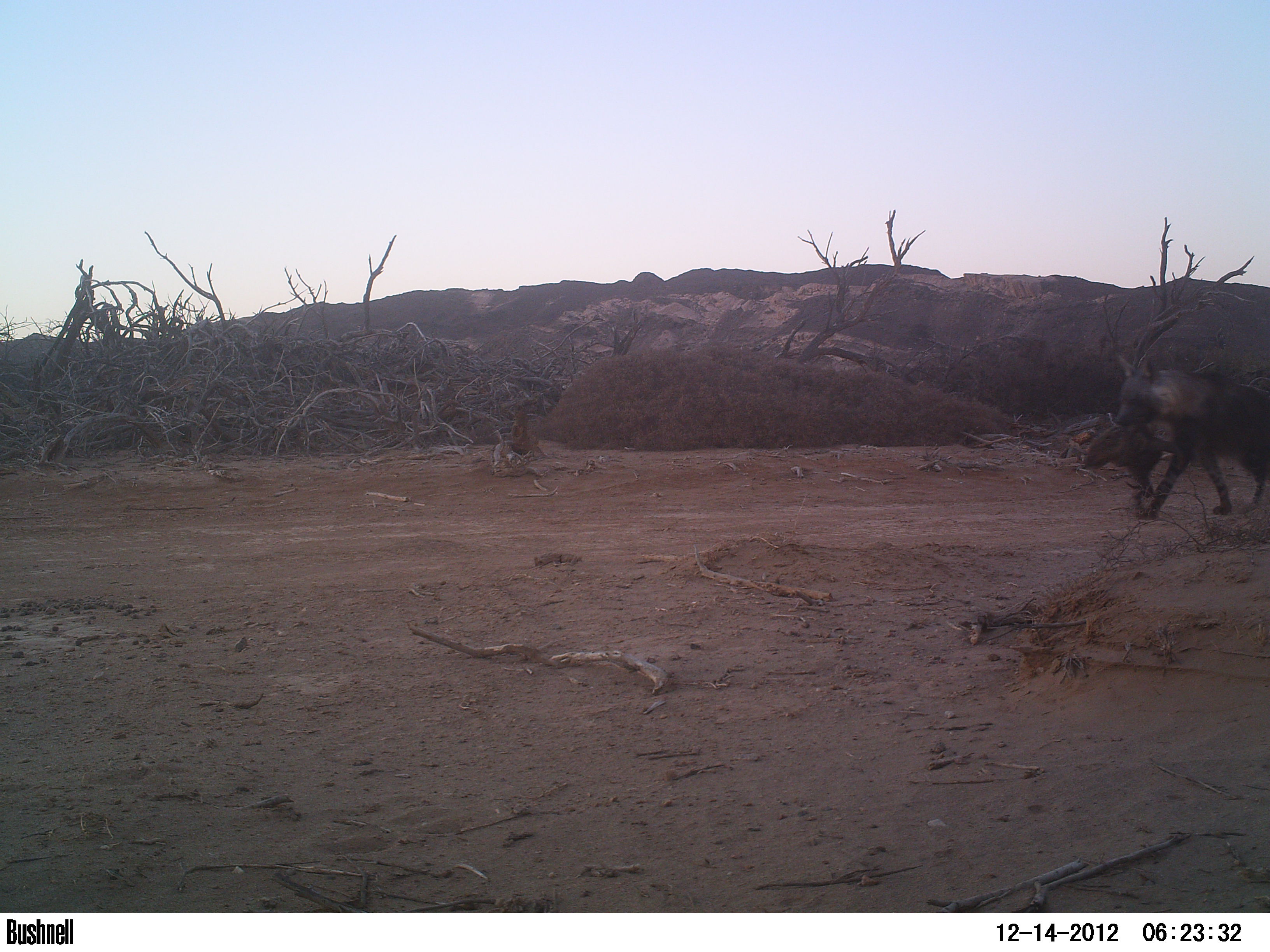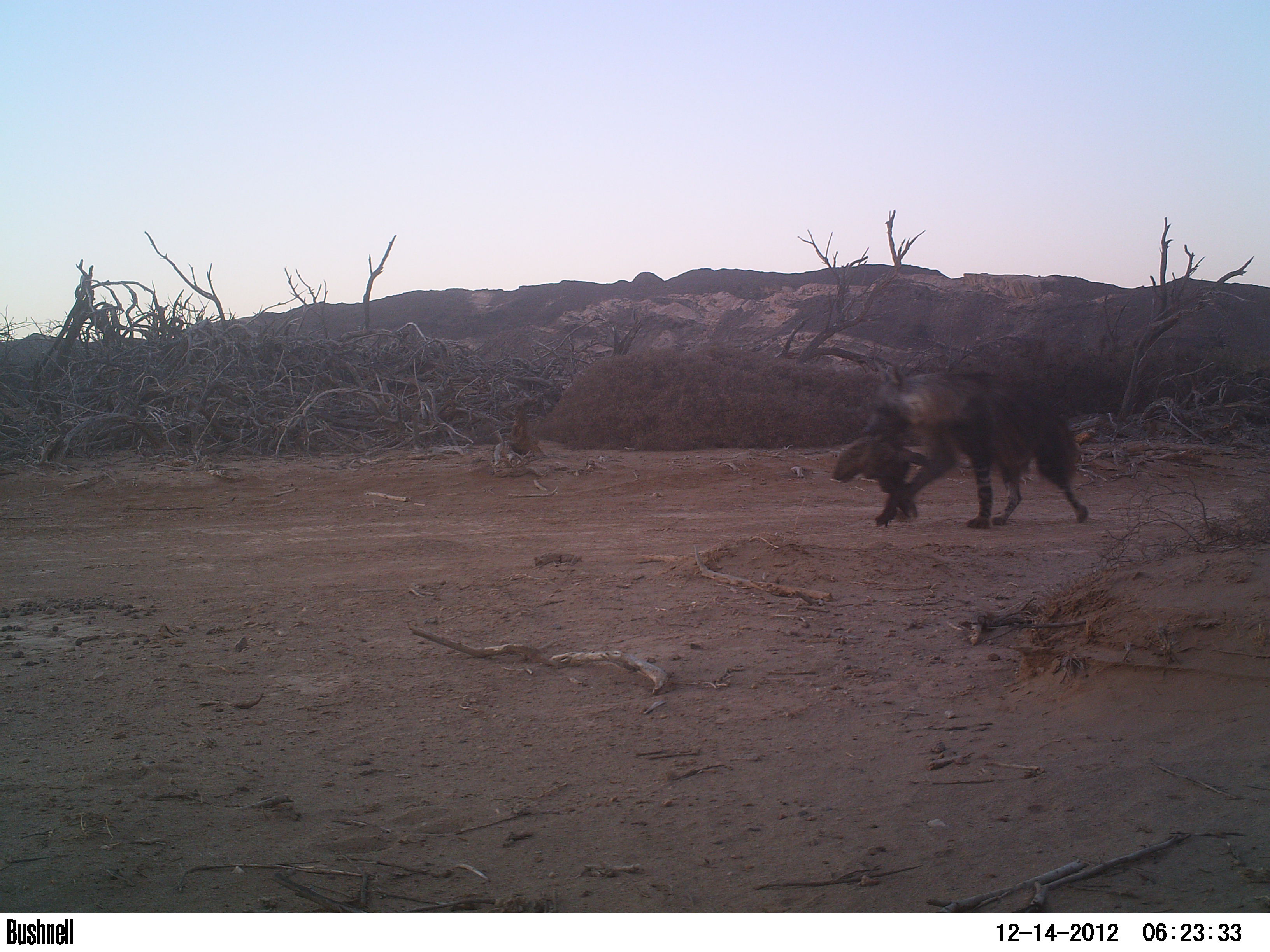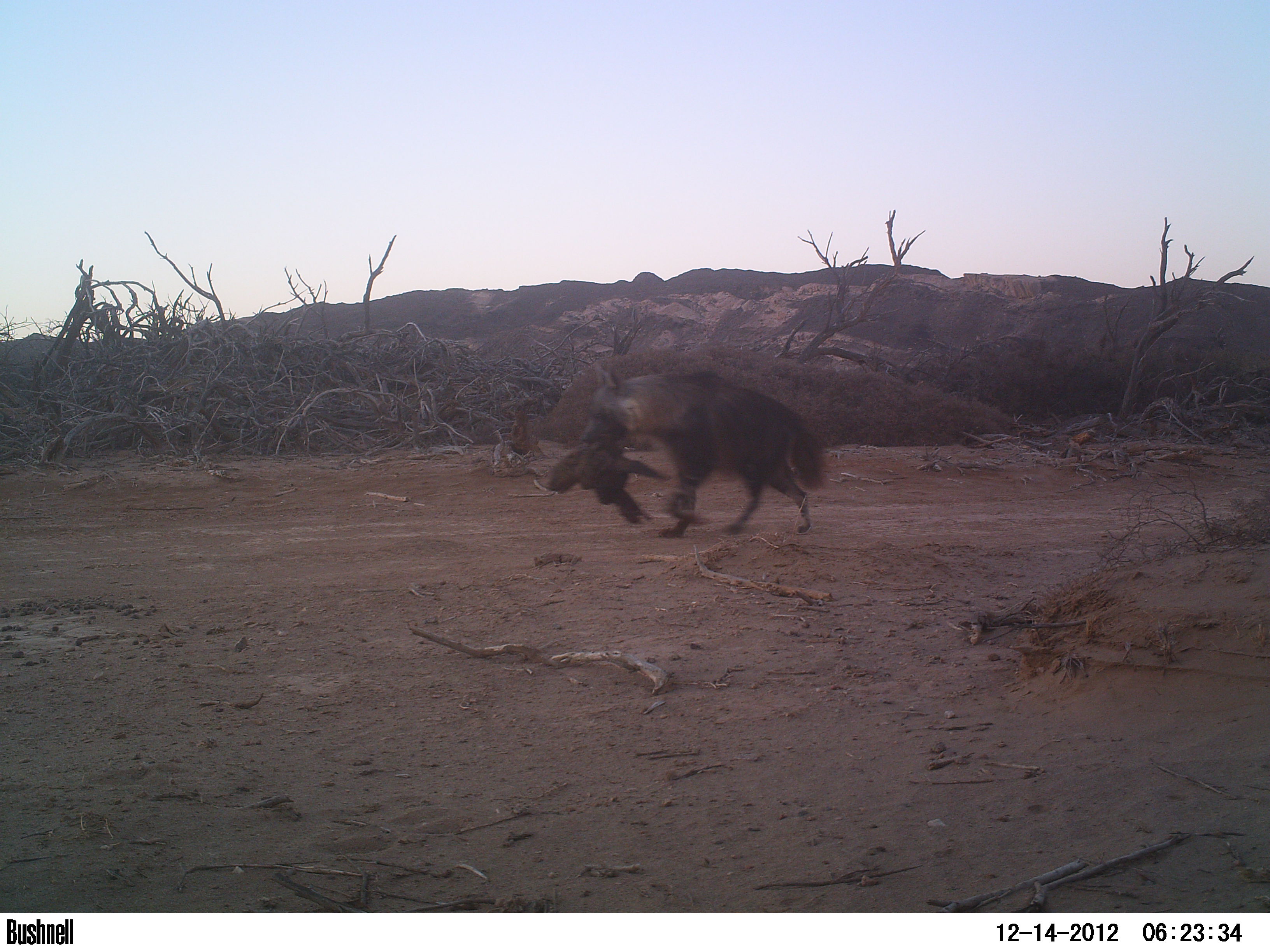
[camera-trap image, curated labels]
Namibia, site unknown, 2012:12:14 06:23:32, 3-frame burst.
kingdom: Animalia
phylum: Chordata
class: Mammalia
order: Carnivora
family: Hyaenidae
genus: Parahyaena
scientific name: Parahyaena brunnea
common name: brown hyena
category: hyaena brunnea